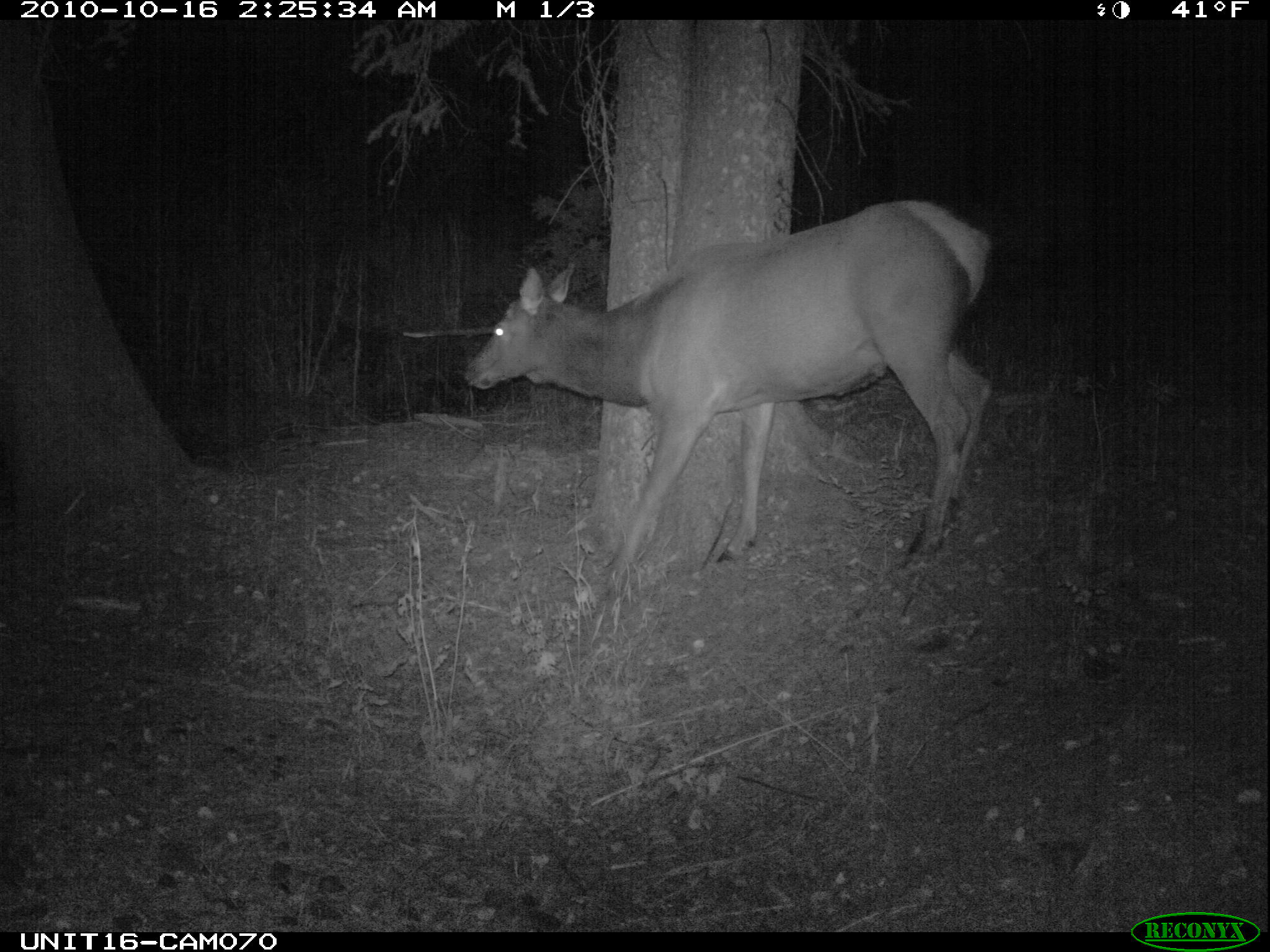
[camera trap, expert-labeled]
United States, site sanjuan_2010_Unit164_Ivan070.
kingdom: Animalia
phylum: Chordata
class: Mammalia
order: Artiodactyla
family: Cervidae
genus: Cervus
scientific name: Cervus elaphus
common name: red deer